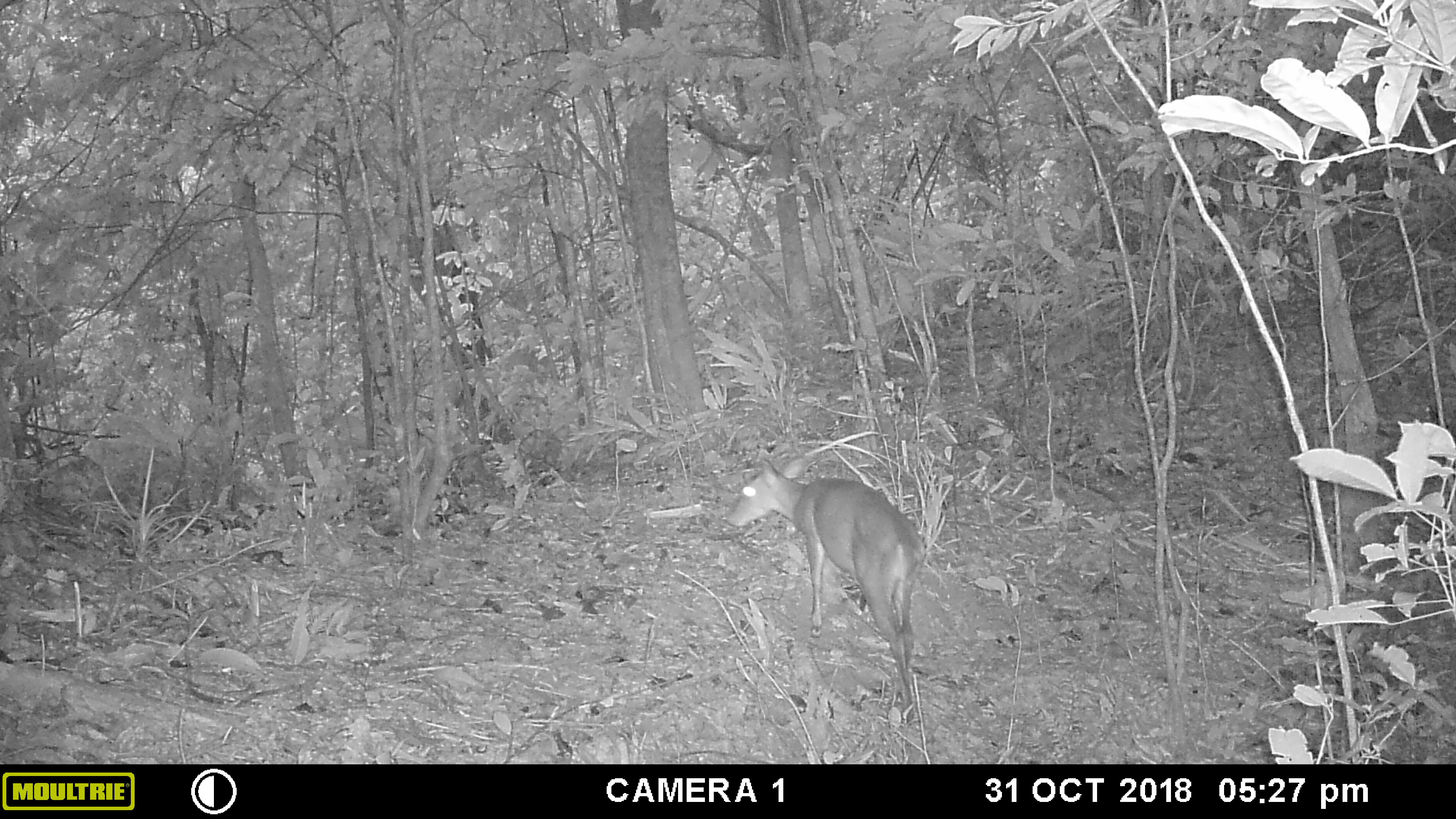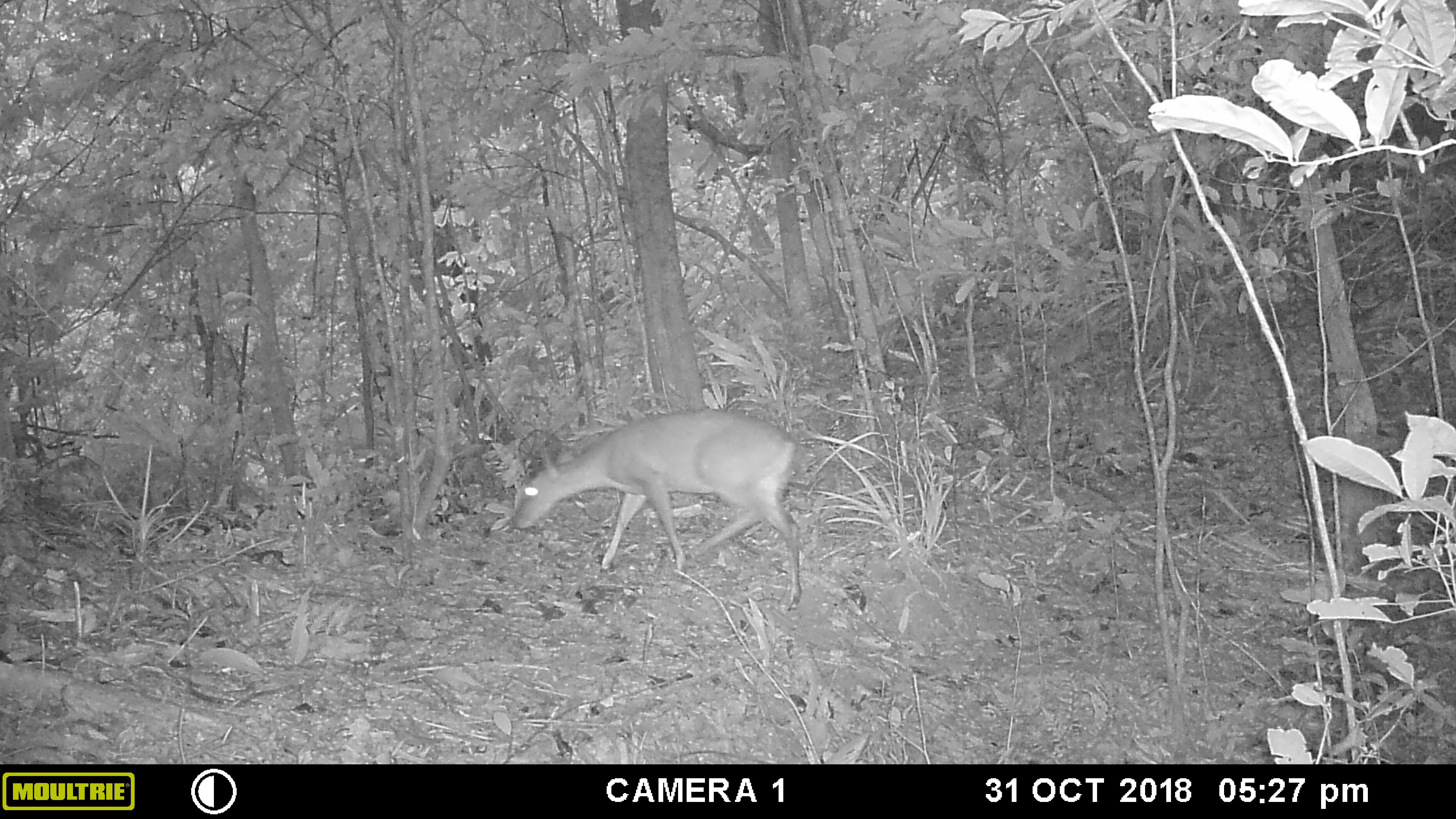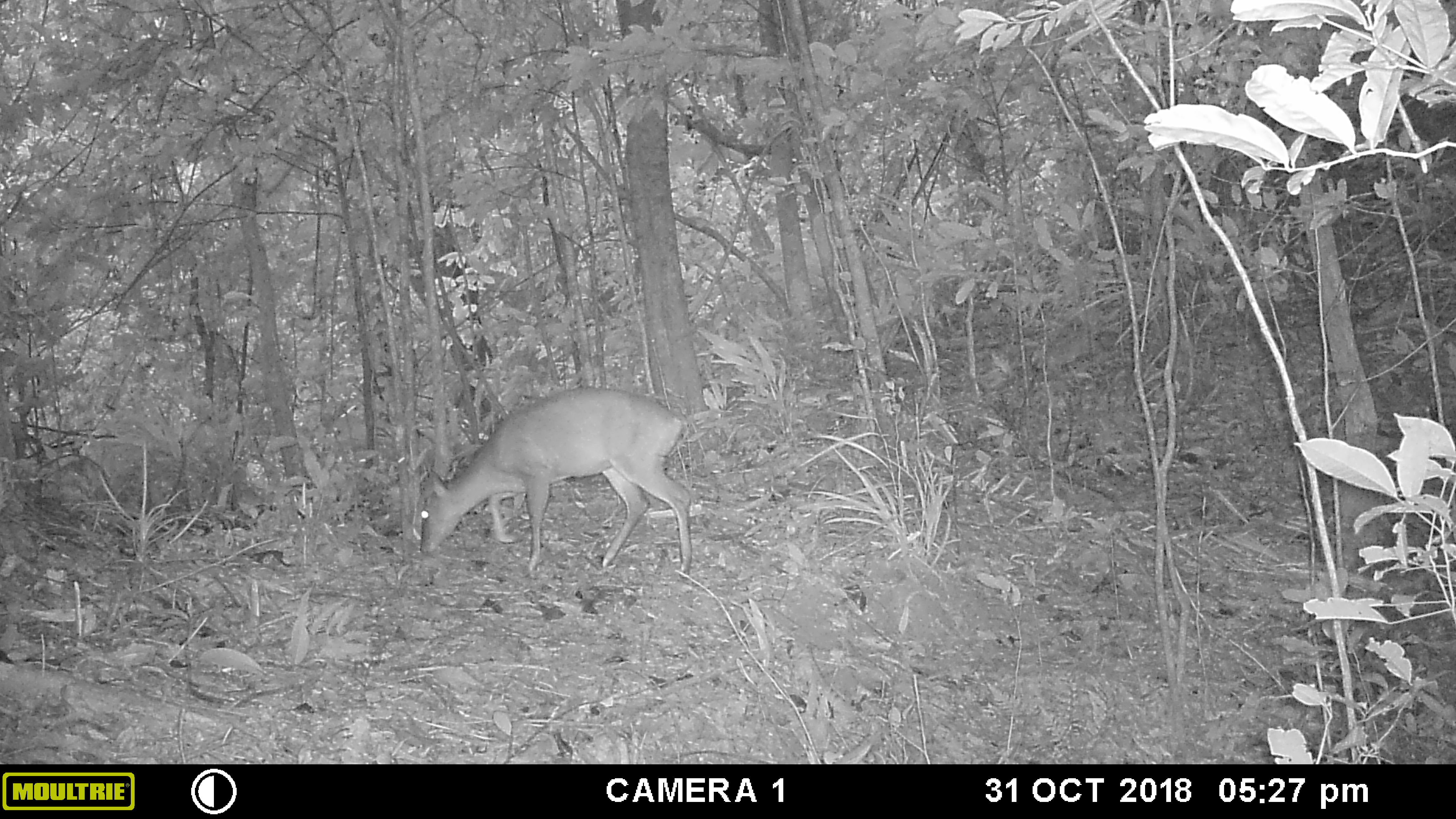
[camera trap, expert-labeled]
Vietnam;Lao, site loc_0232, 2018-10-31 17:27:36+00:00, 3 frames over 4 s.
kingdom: Animalia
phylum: Chordata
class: Mammalia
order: Artiodactyla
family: Cervidae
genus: Muntiacus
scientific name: Muntiacus vuquangensis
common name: large-antlered muntjac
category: large antlered muntjac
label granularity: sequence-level